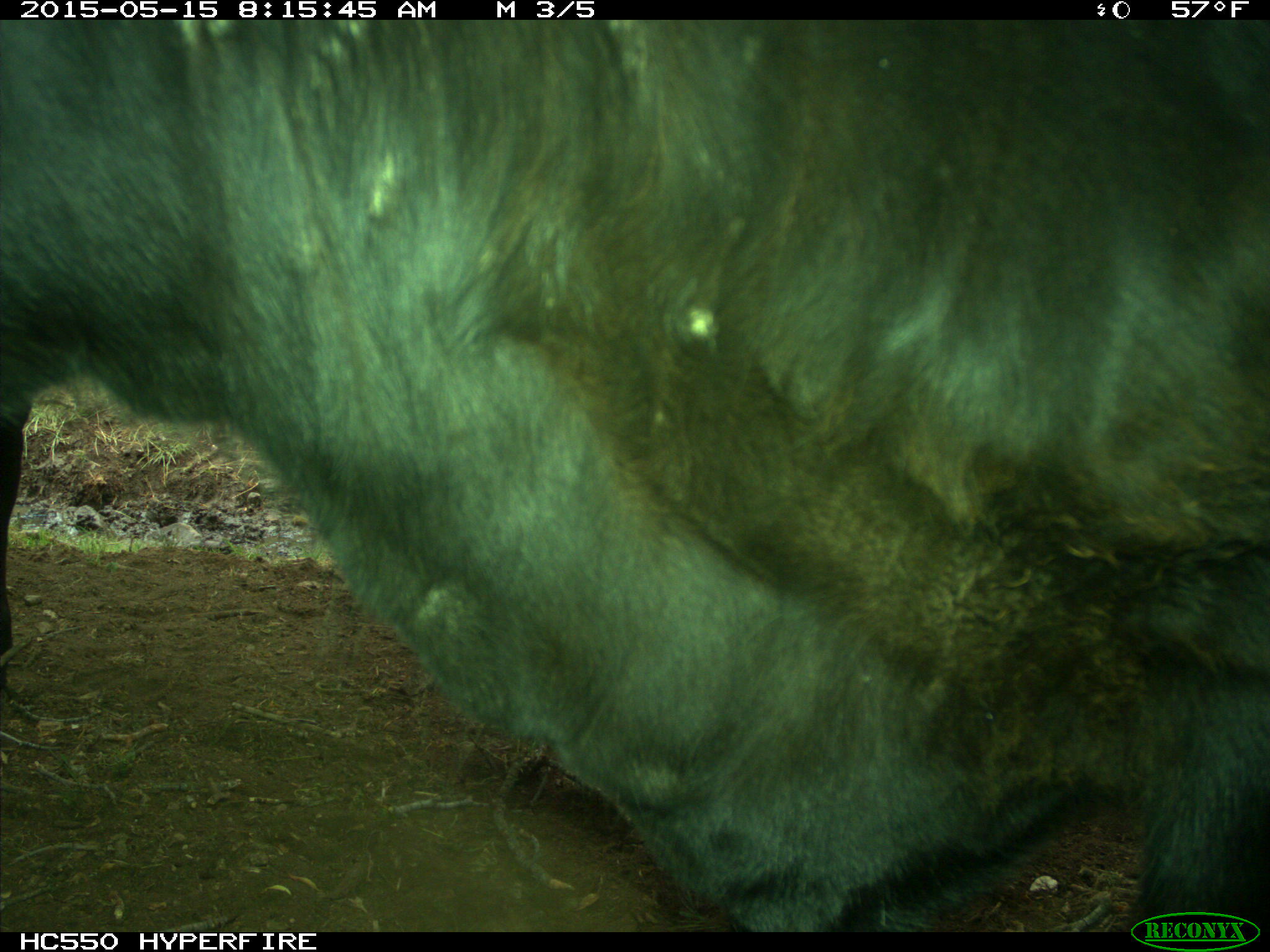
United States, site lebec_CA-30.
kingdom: Animalia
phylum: Chordata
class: Mammalia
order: Artiodactyla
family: Bovidae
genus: Bos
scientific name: Bos taurus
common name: domestic cow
Bos taurus (domestic cow).